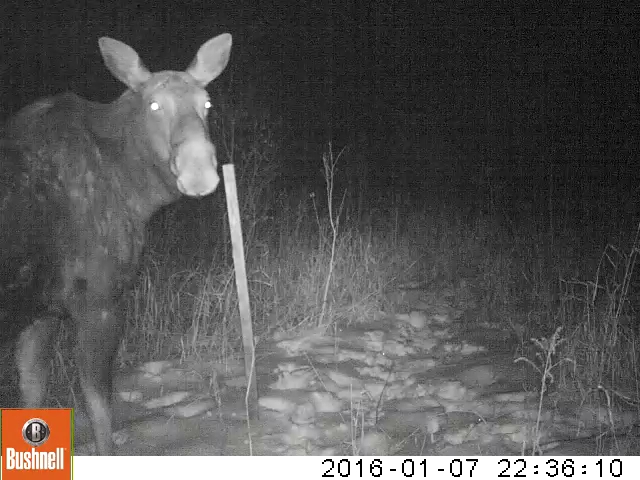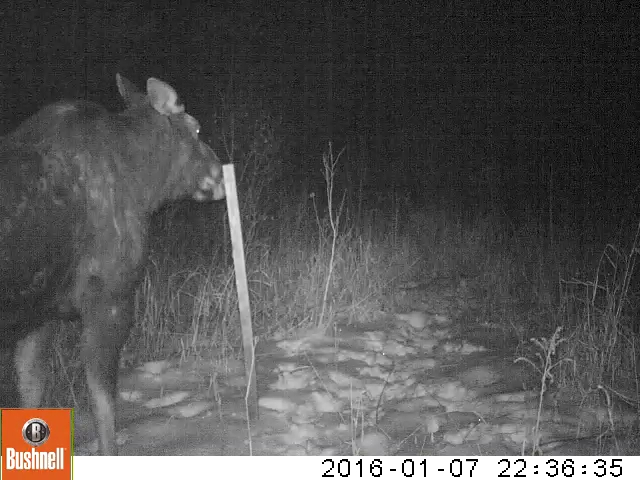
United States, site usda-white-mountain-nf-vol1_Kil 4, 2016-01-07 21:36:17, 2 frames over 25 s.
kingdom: Animalia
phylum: Chordata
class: Mammalia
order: Artiodactyla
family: Cervidae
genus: Alces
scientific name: Alces alces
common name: moose